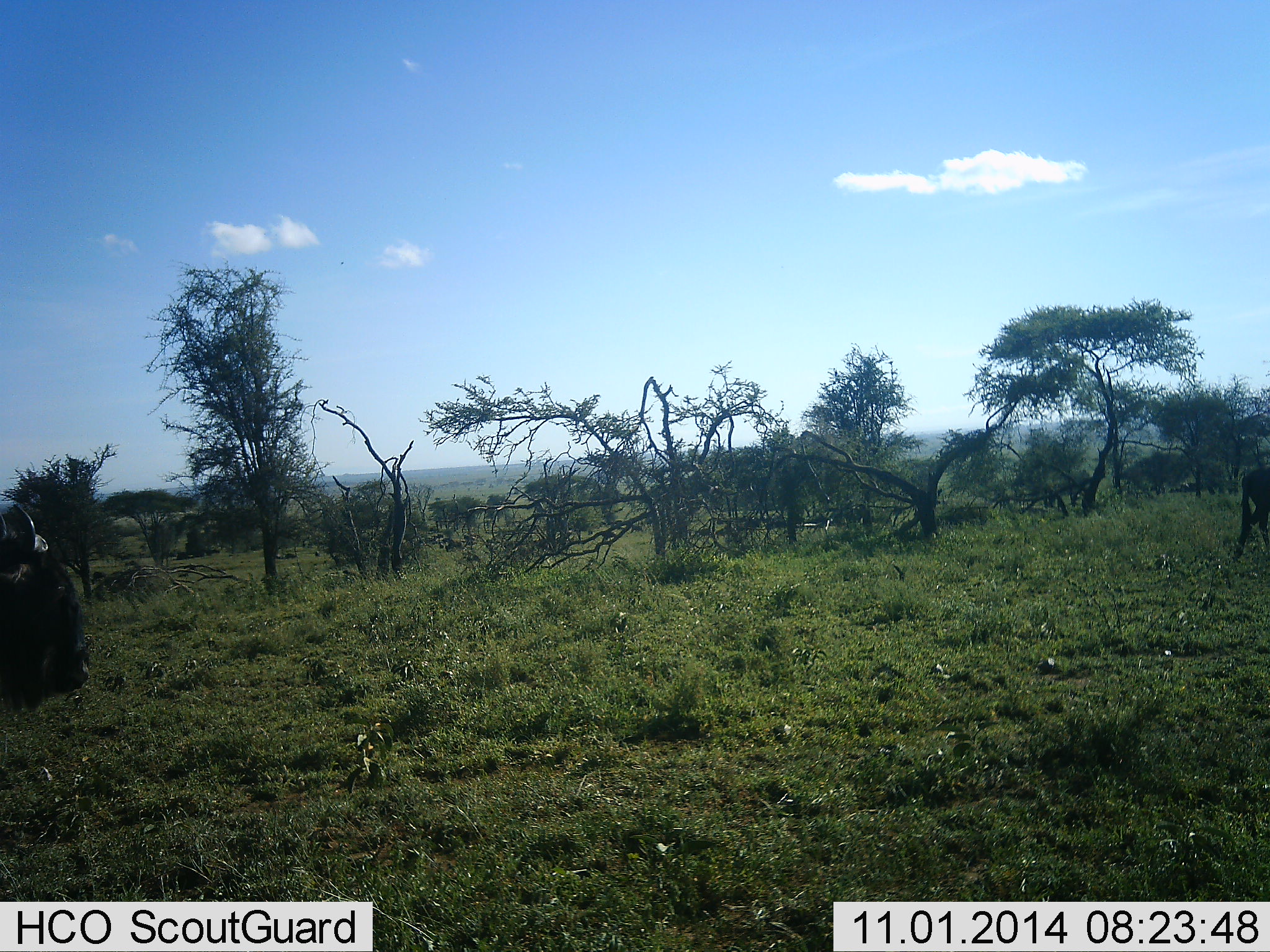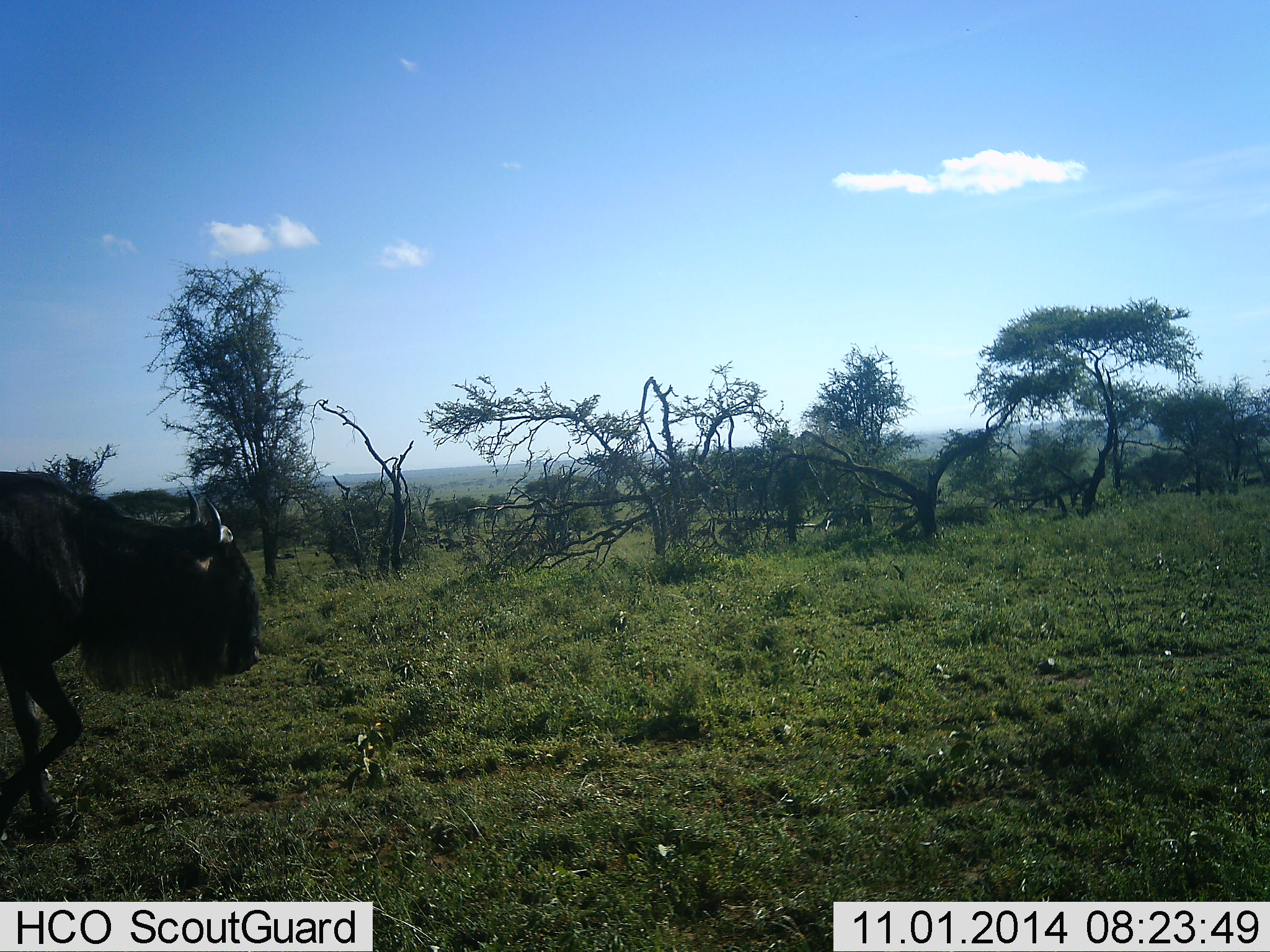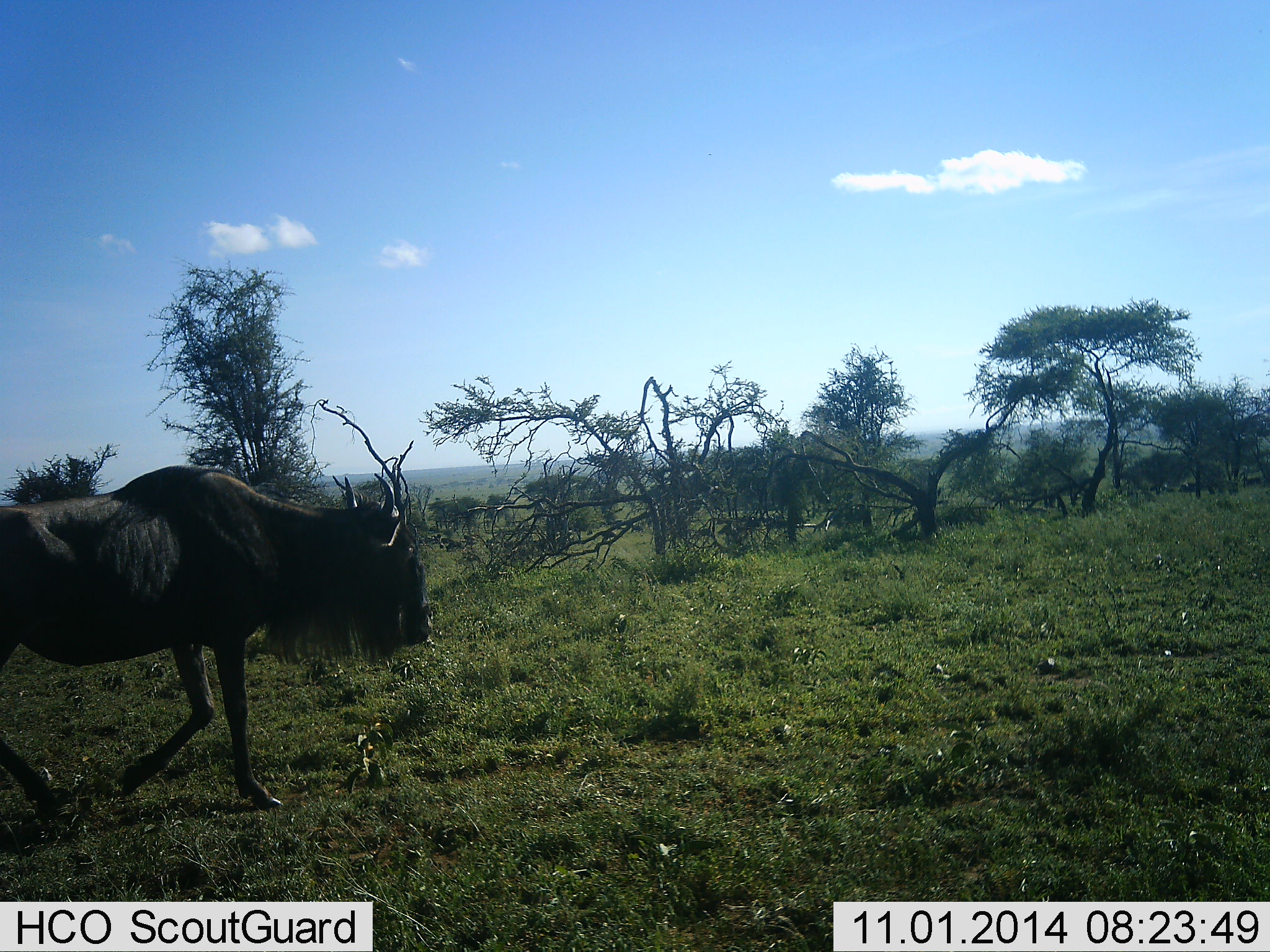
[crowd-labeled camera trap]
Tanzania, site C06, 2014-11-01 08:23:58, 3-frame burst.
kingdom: Animalia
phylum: Chordata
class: Mammalia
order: Artiodactyla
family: Bovidae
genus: Connochaetes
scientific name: Connochaetes taurinus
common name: blue wildebeest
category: wildebeest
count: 5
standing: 10%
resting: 0%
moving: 100%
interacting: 0%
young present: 0%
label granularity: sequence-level